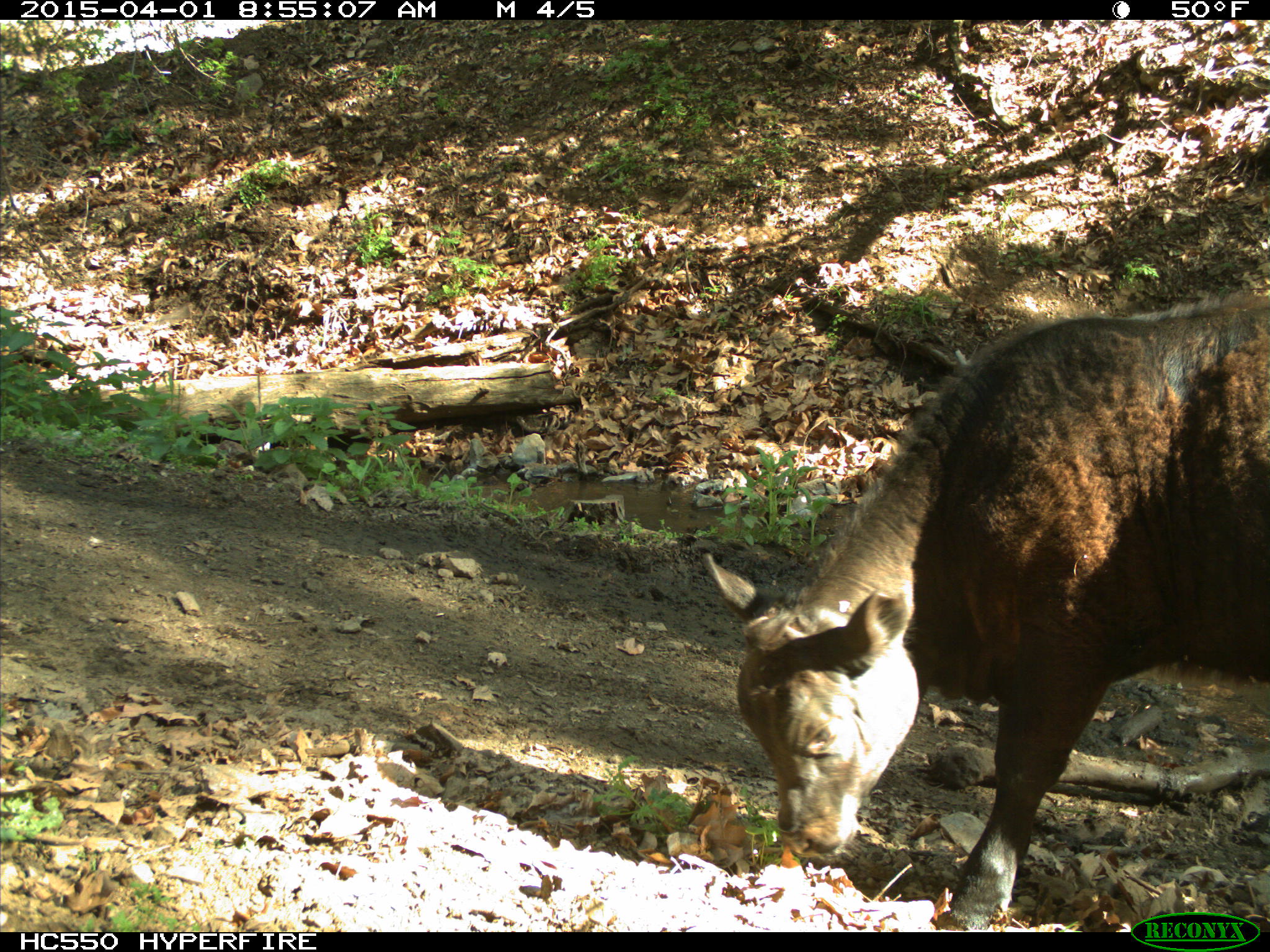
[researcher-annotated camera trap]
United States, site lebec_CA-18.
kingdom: Animalia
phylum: Chordata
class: Mammalia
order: Artiodactyla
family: Bovidae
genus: Bos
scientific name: Bos taurus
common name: domestic cow